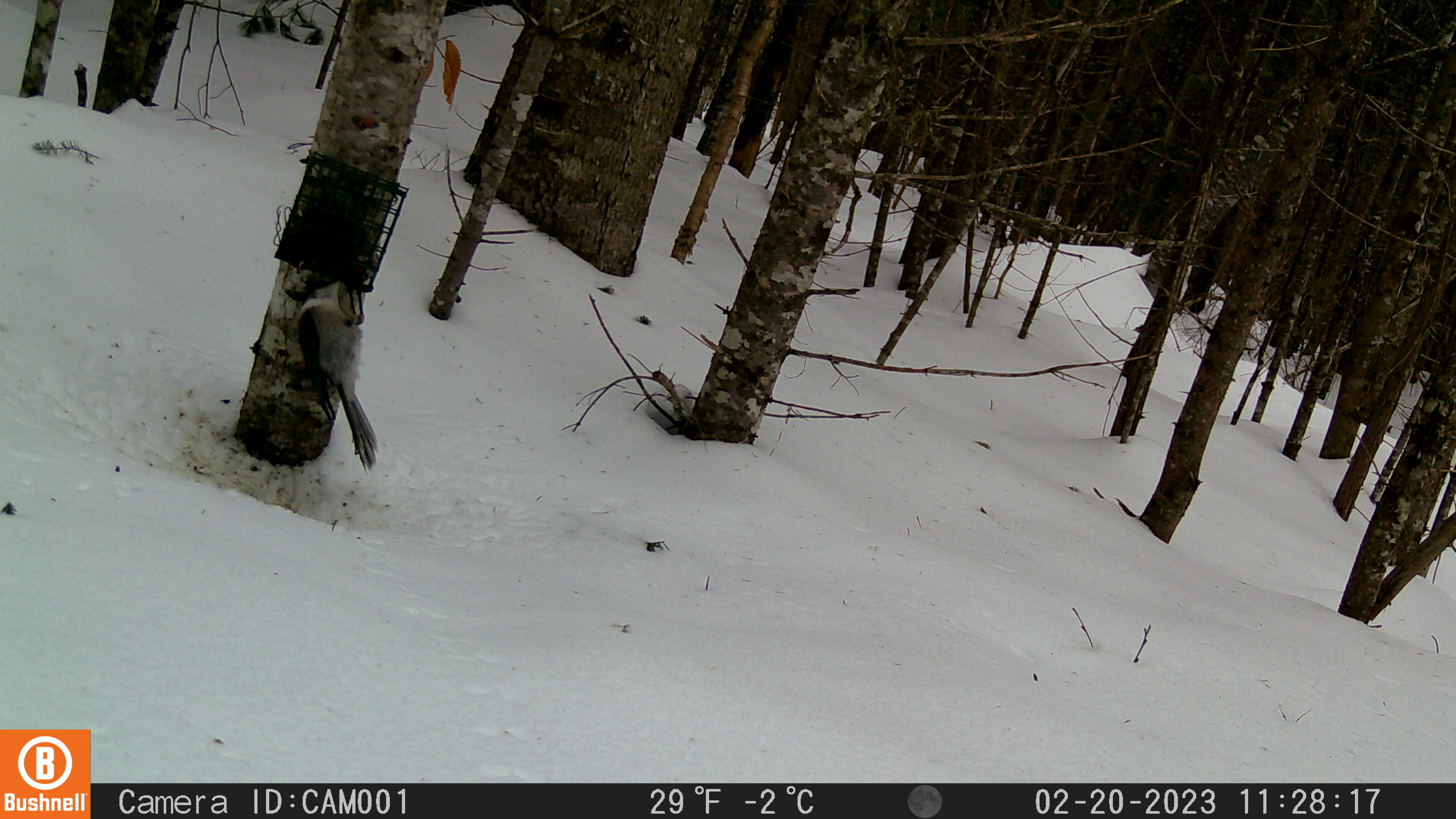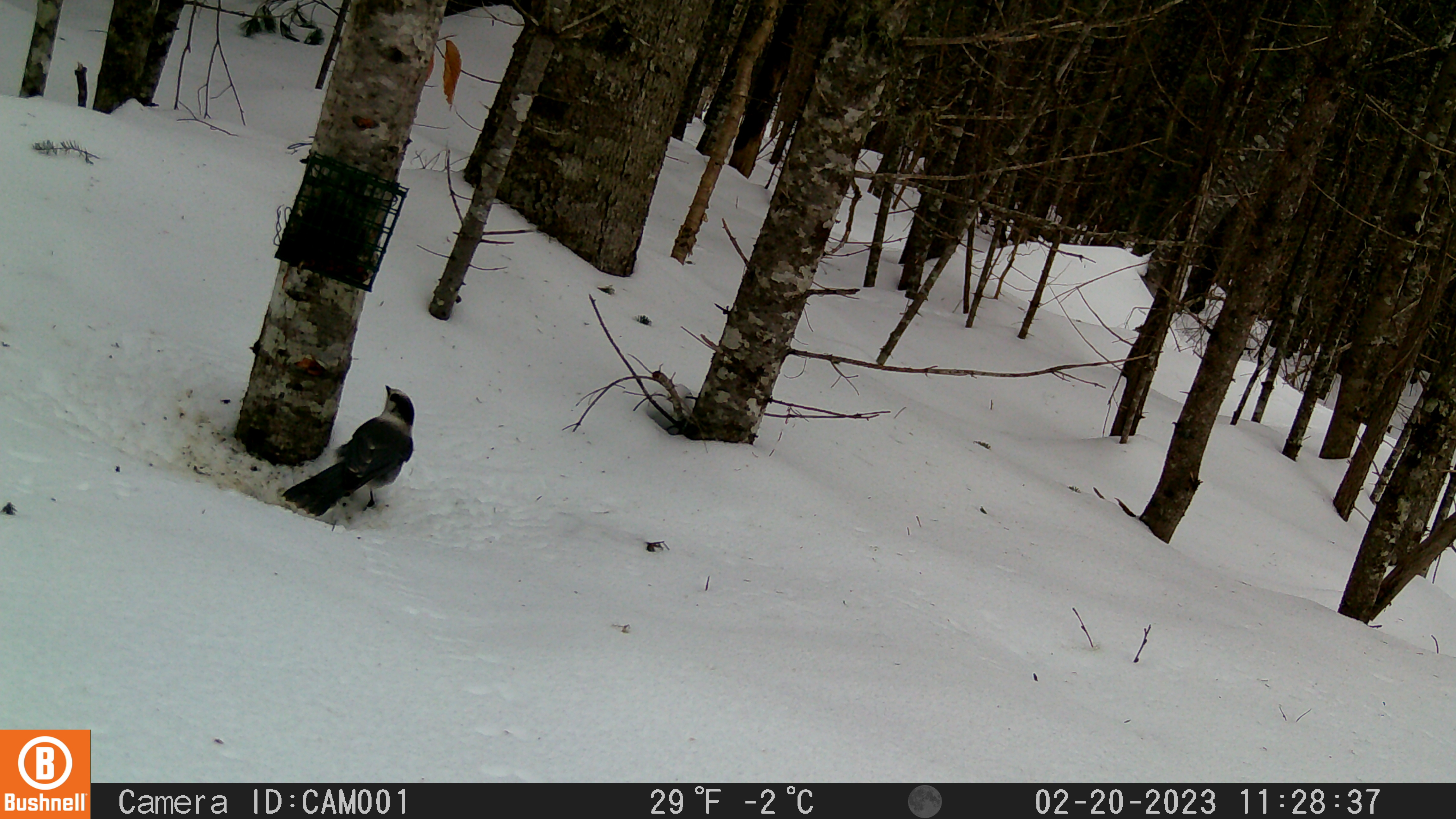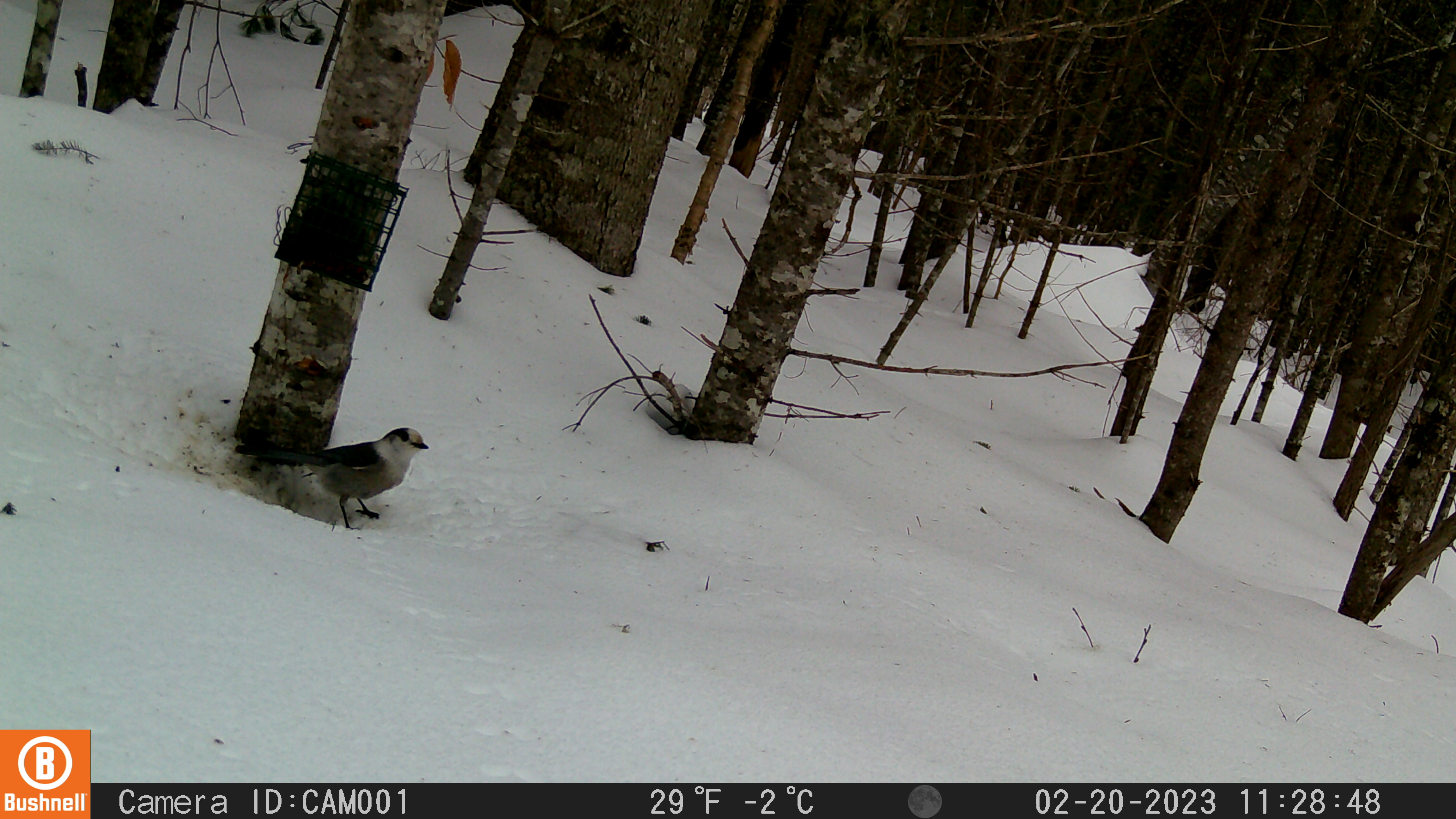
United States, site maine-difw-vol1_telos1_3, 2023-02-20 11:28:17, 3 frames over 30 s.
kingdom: Animalia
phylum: Chordata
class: Aves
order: Passeriformes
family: Corvidae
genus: Perisoreus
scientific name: Perisoreus canadensis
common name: canada jay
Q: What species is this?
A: Canada jay (Perisoreus canadensis).